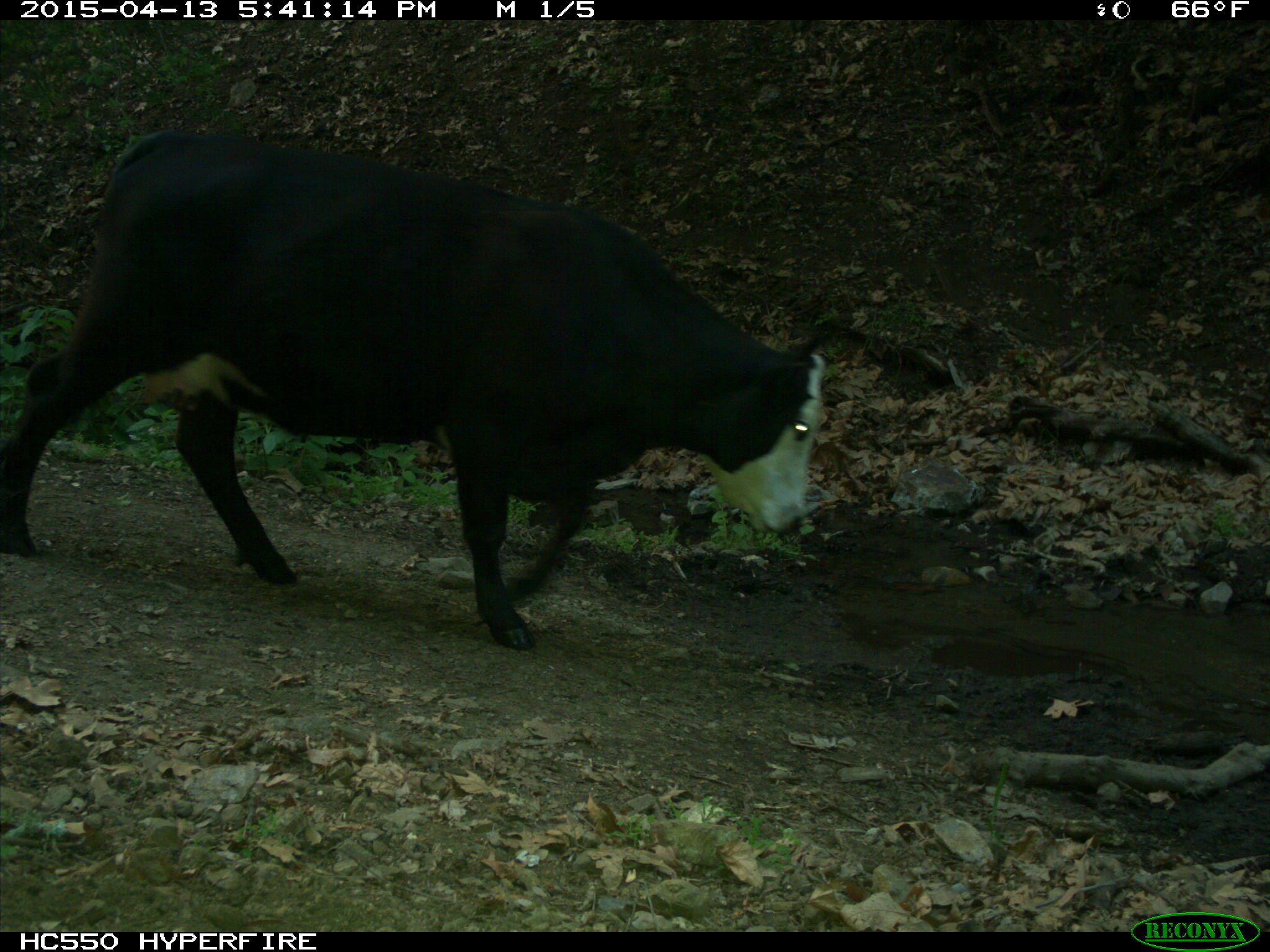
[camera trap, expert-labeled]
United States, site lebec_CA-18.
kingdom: Animalia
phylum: Chordata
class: Mammalia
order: Artiodactyla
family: Bovidae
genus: Bos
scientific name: Bos taurus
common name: domestic cow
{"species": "Bos taurus (domestic cow)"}